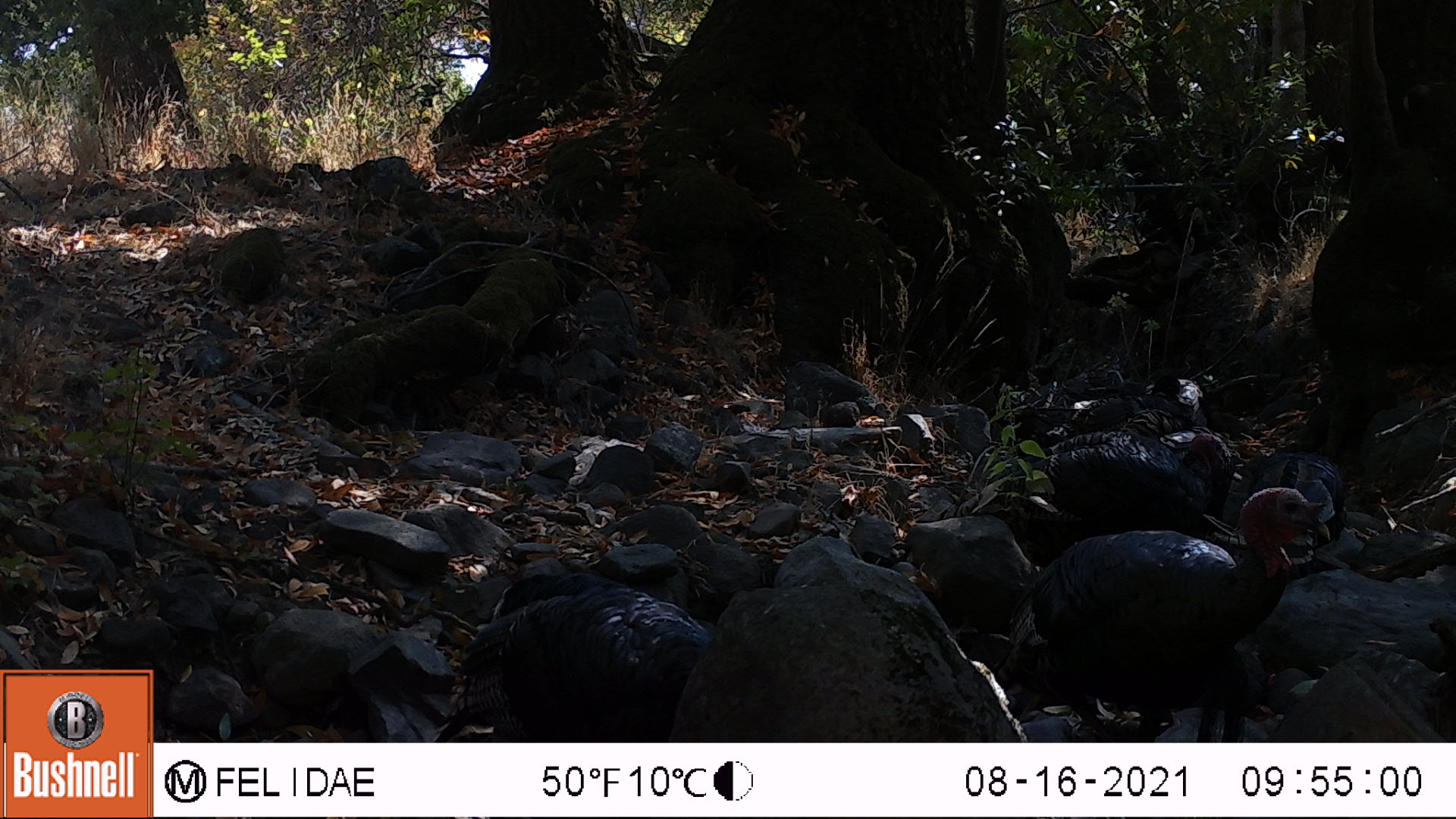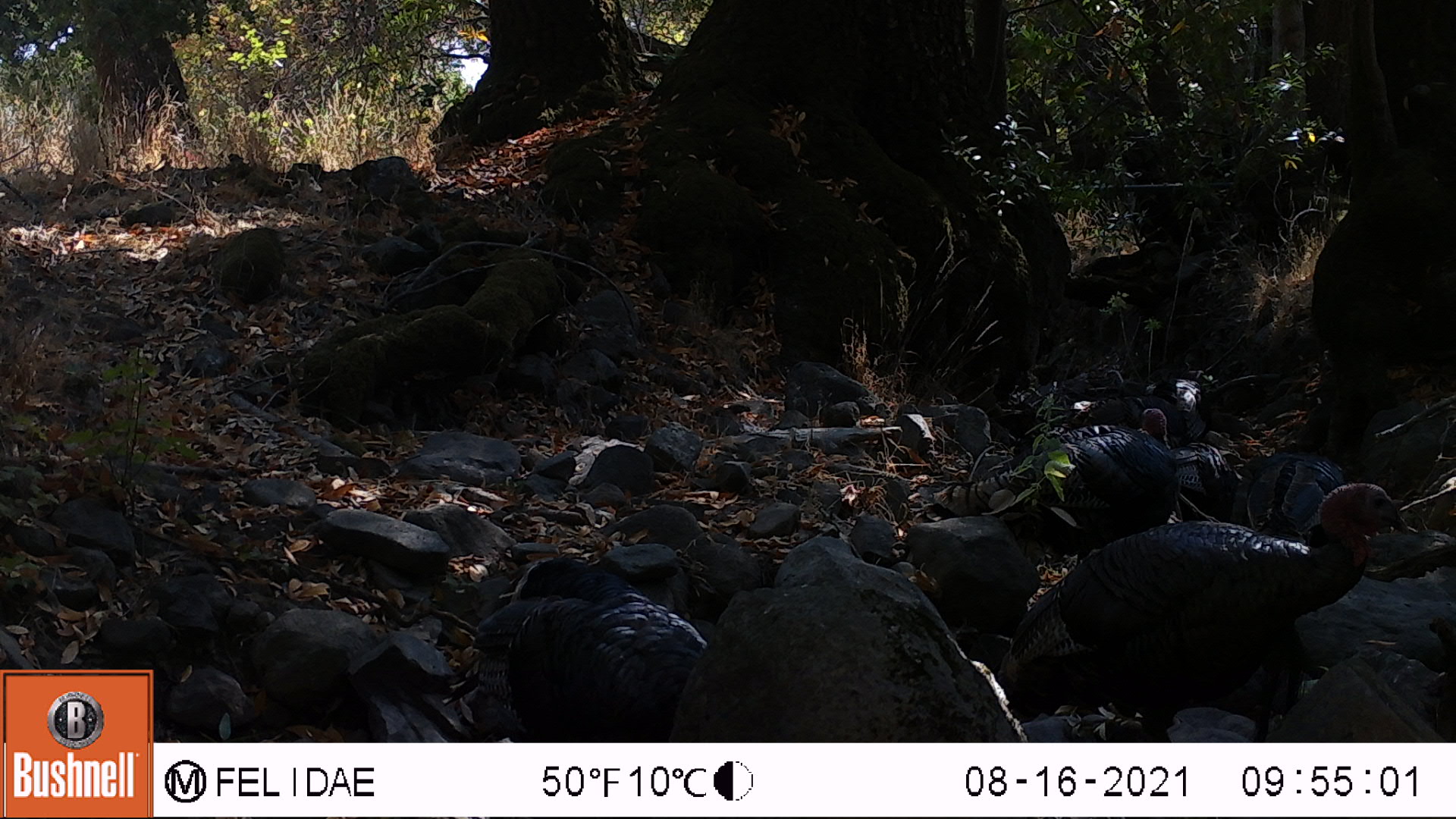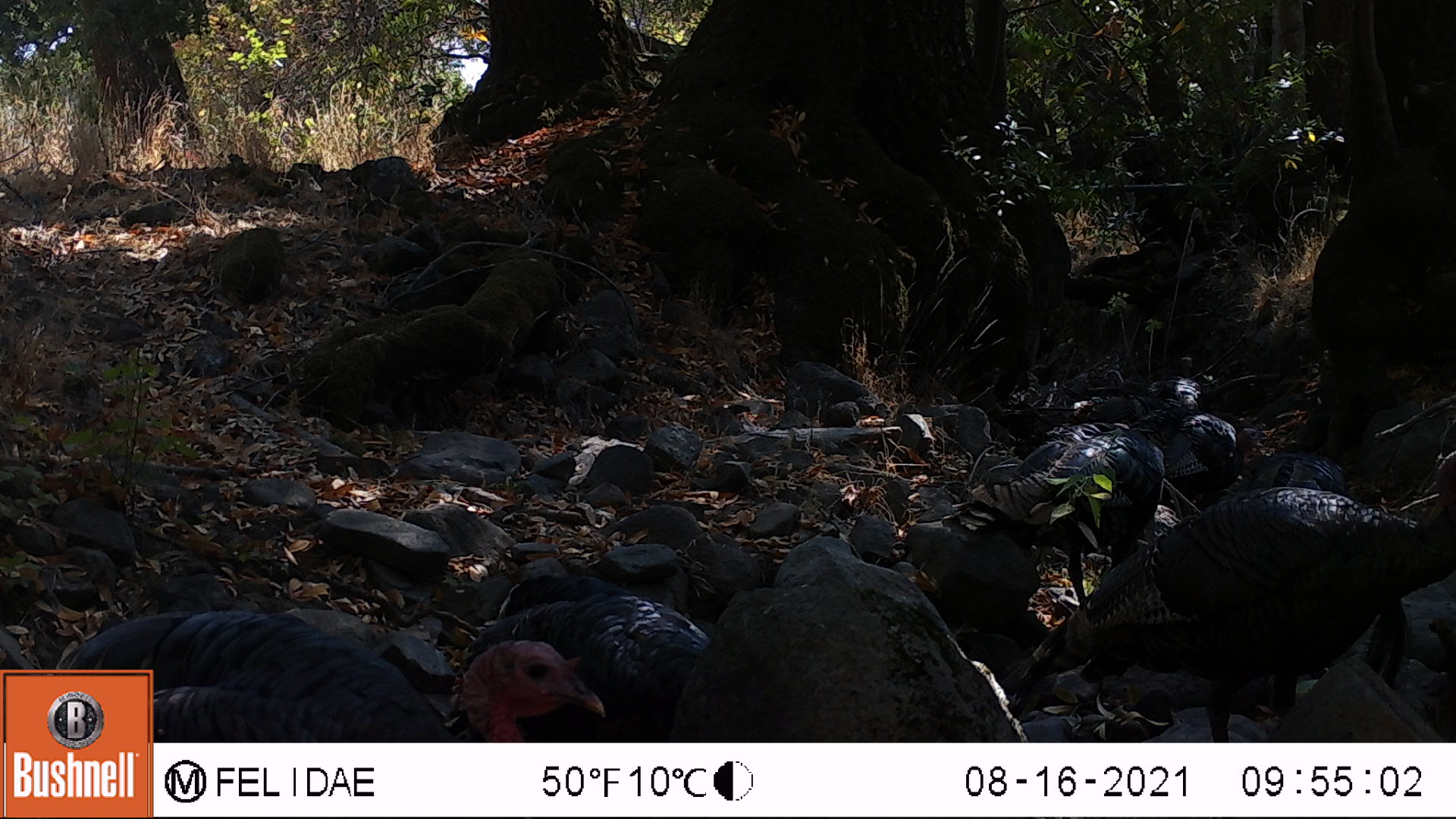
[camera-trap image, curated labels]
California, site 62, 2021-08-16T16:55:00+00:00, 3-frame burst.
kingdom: Animalia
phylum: Chordata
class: Aves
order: Galliformes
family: Phasianidae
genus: Meleagris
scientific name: Meleagris gallopavo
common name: turkey